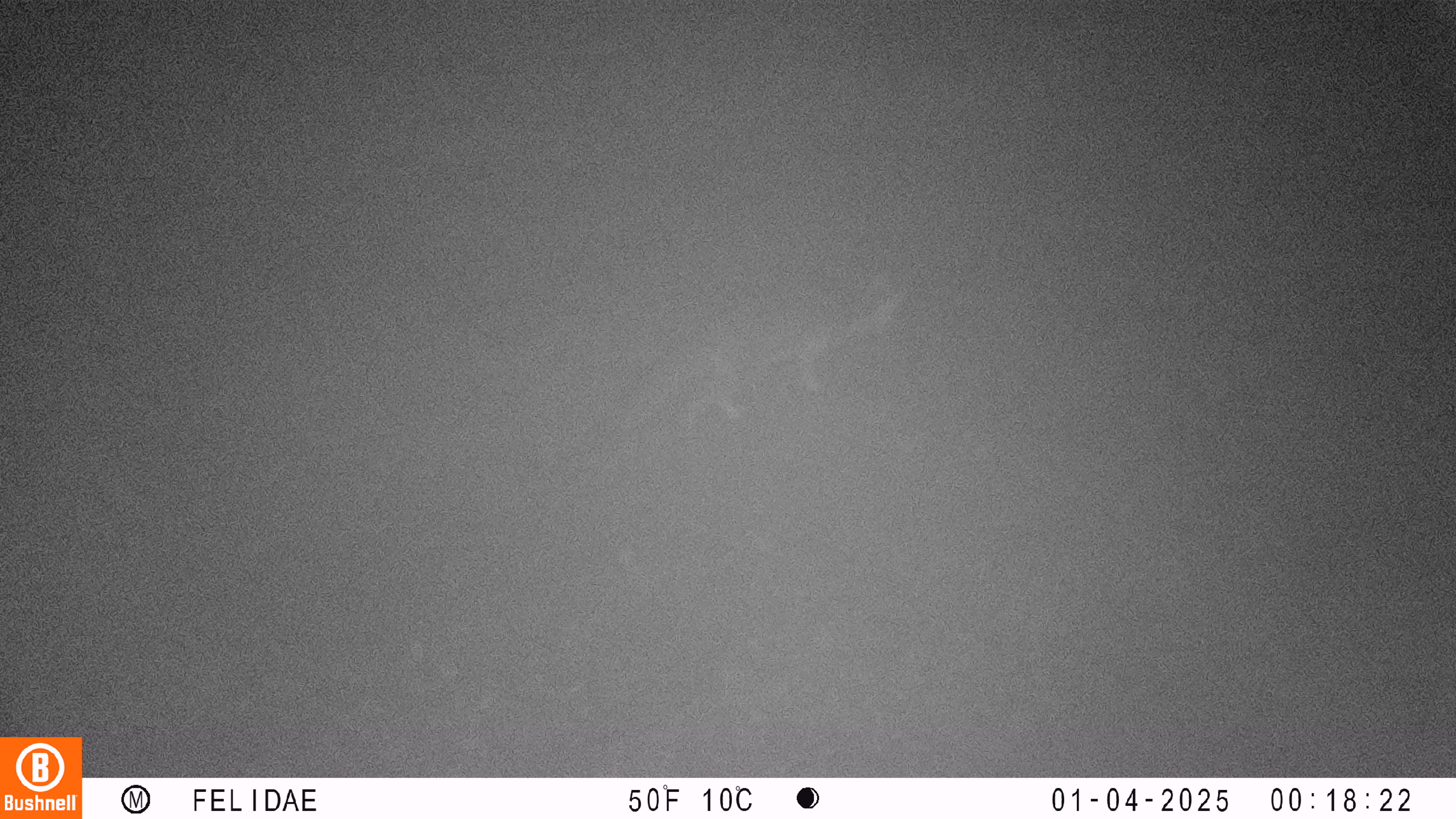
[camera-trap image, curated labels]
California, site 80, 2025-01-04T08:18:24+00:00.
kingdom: Animalia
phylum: Chordata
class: Mammalia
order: Carnivora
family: Canidae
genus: Urocyon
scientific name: Urocyon cinereoargenteus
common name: gray fox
Gray fox (Urocyon cinereoargenteus).